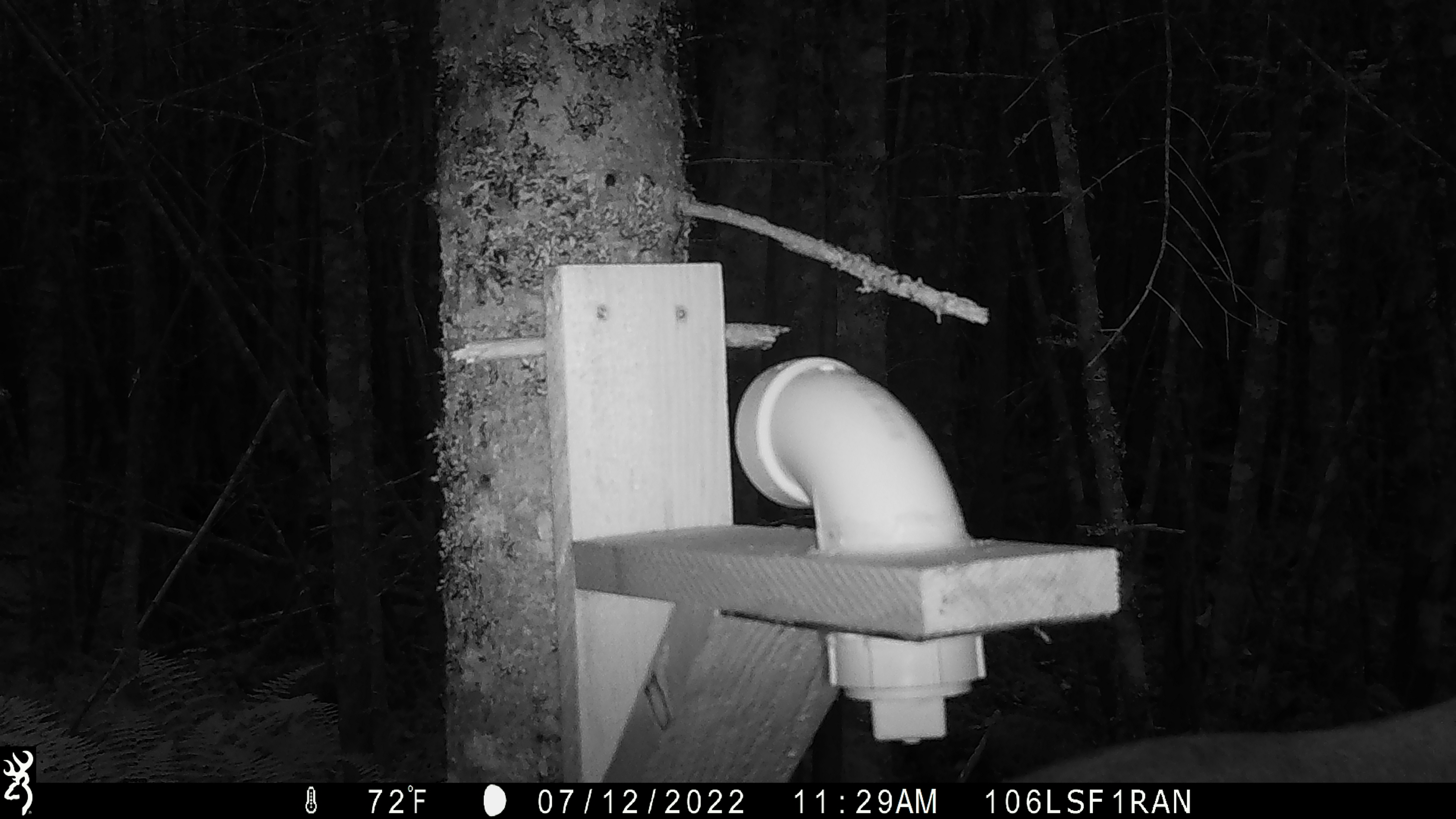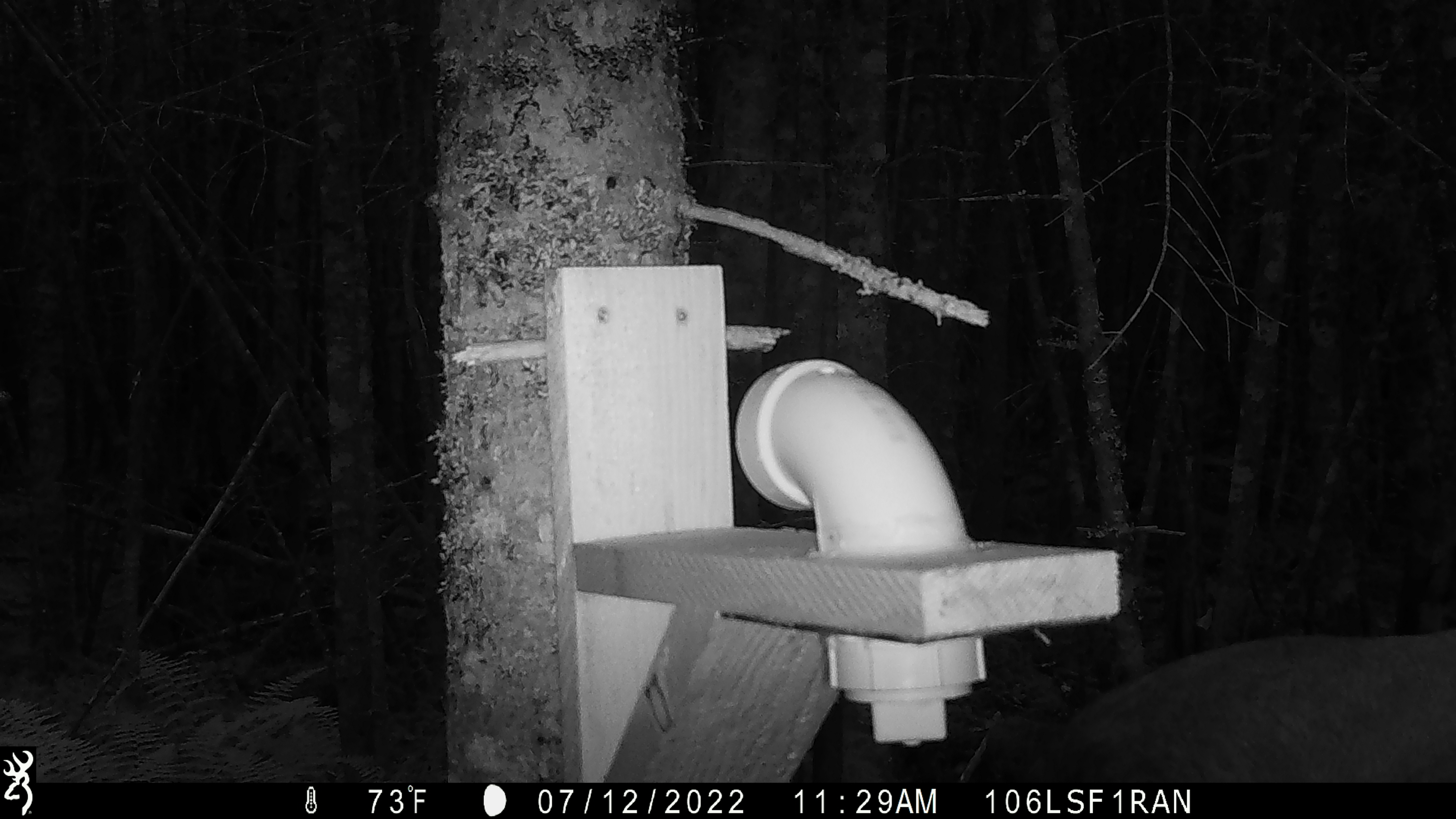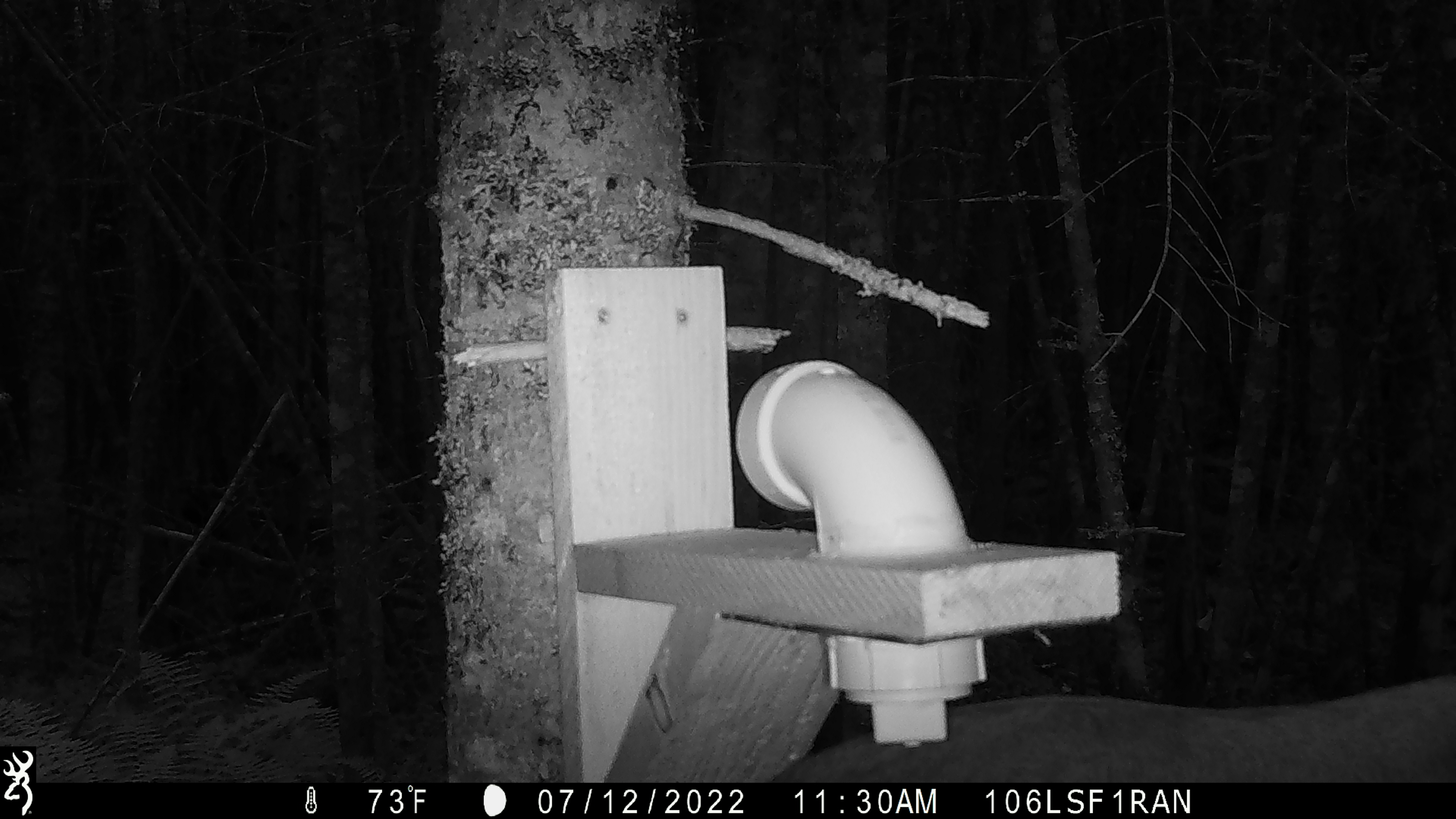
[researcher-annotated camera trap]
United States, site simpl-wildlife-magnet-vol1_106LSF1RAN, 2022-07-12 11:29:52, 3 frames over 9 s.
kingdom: Animalia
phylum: Chordata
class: Mammalia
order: Artiodactyla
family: Cervidae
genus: Alces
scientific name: Alces alces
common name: moose